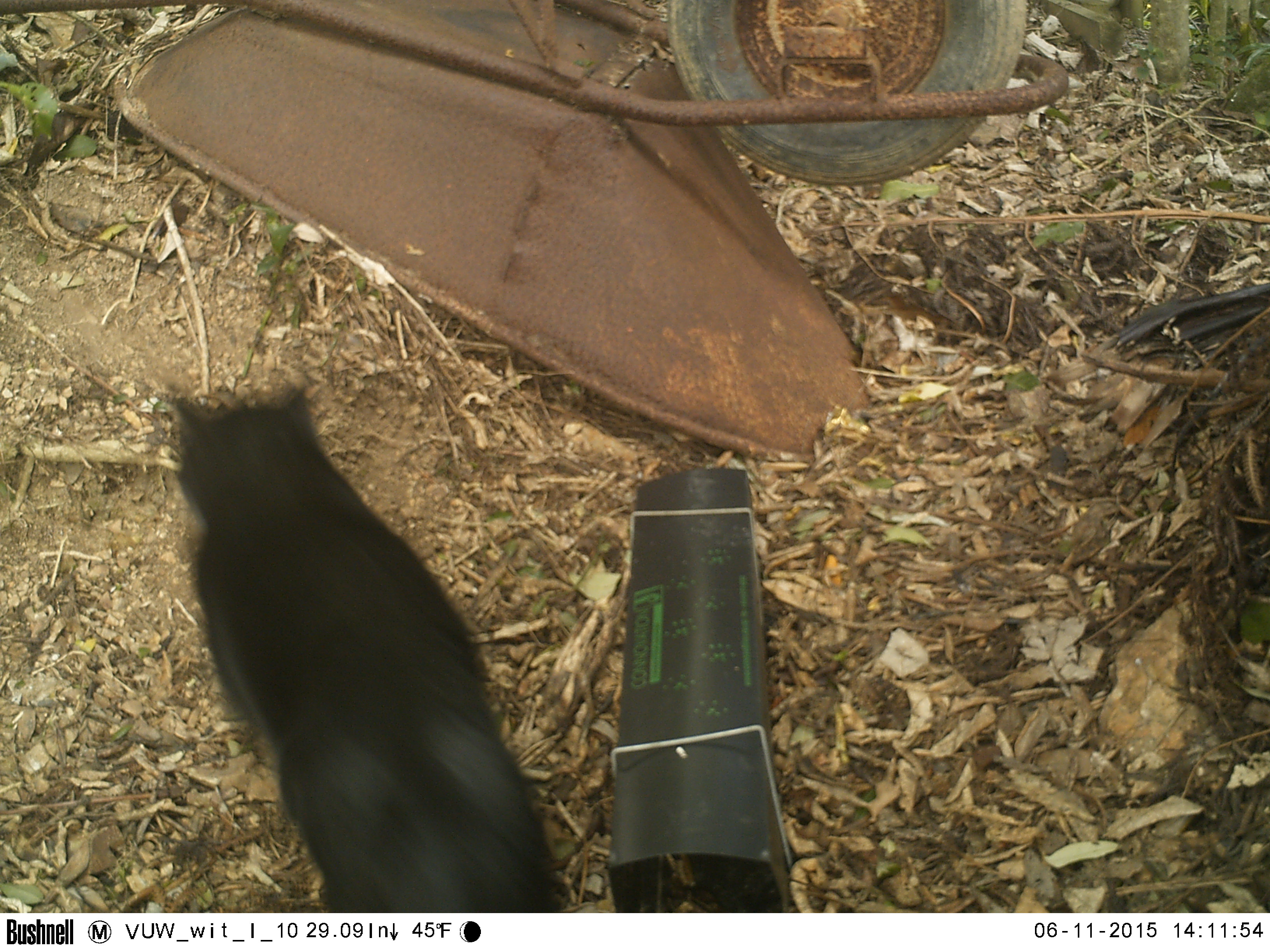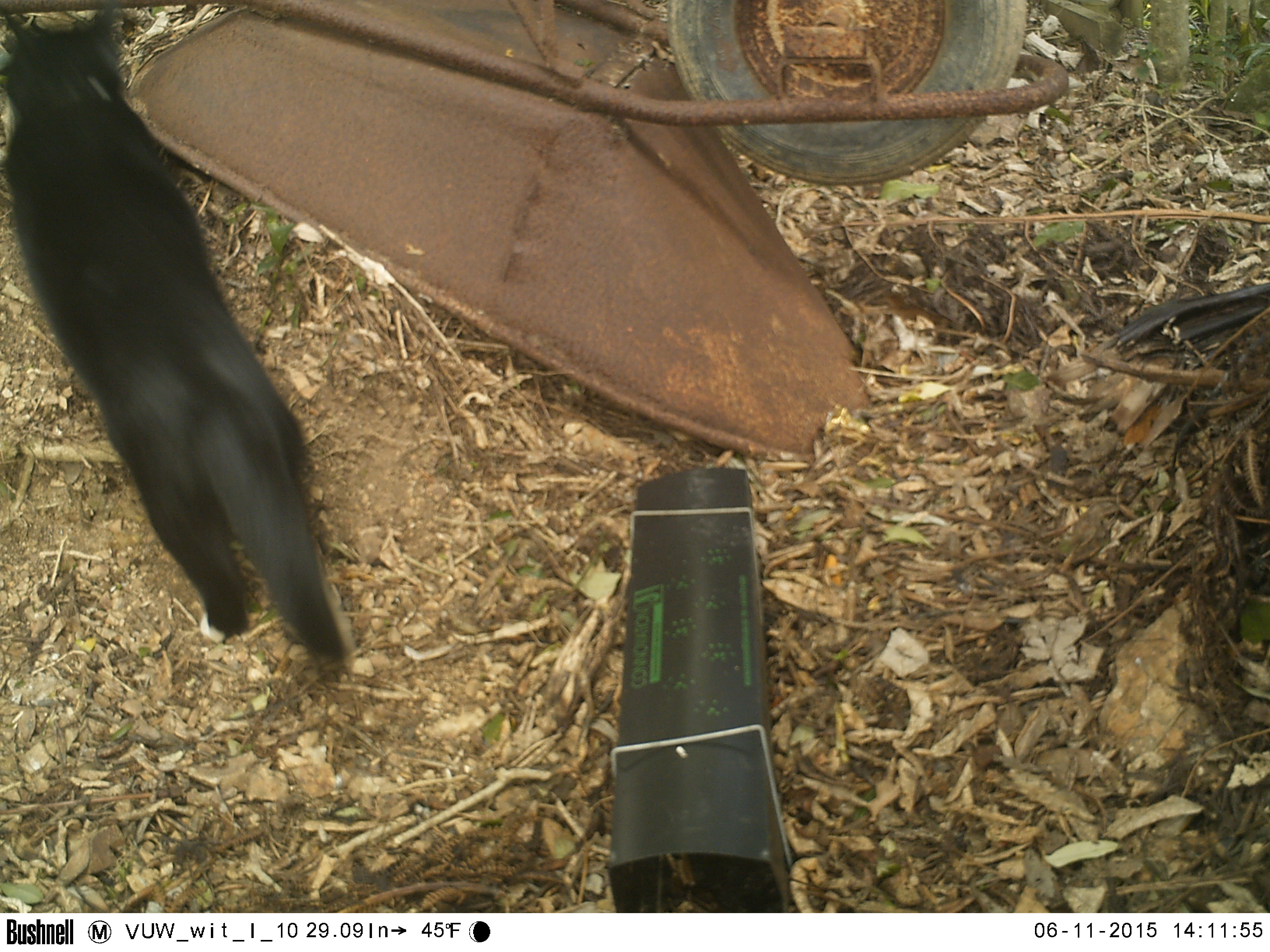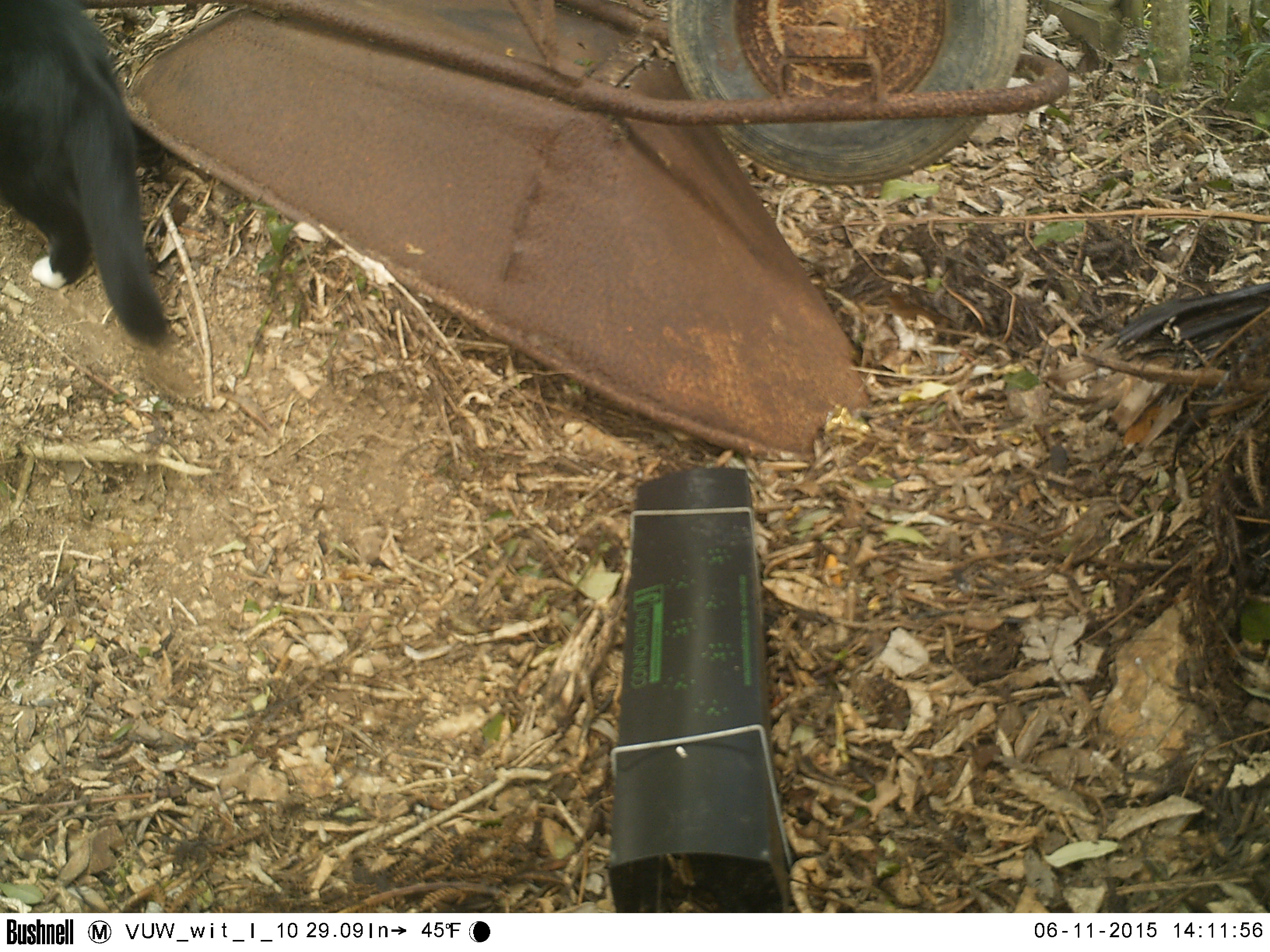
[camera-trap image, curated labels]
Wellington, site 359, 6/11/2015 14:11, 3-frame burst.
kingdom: Animalia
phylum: Chordata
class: Mammalia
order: Carnivora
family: Felidae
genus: Felis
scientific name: Felis catus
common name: cat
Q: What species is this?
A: Cat (Felis catus).